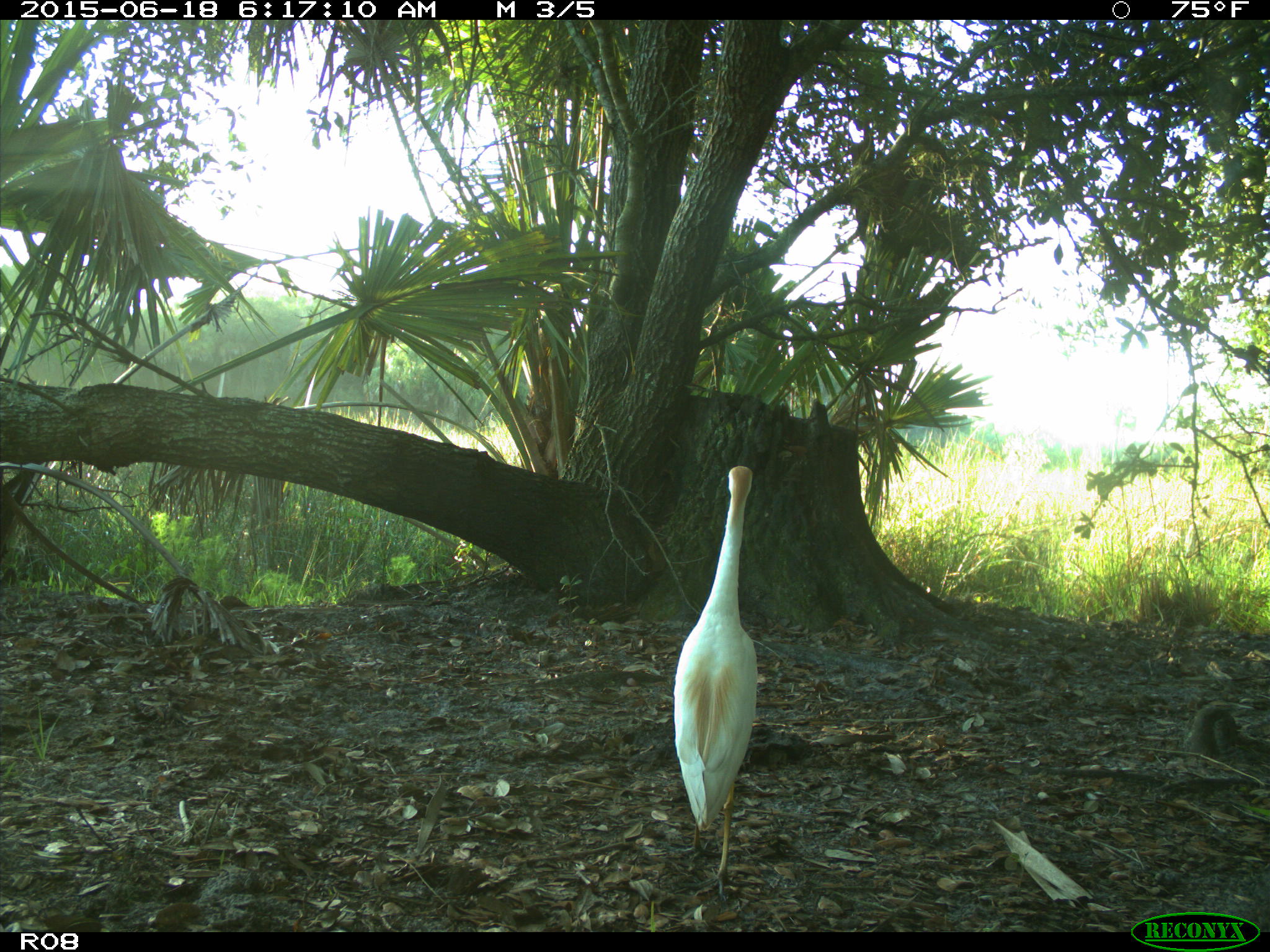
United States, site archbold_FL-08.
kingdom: Animalia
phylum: Chordata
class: Aves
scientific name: Aves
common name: birds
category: unidentified bird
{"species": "unidentified bird (birds) (Aves)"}